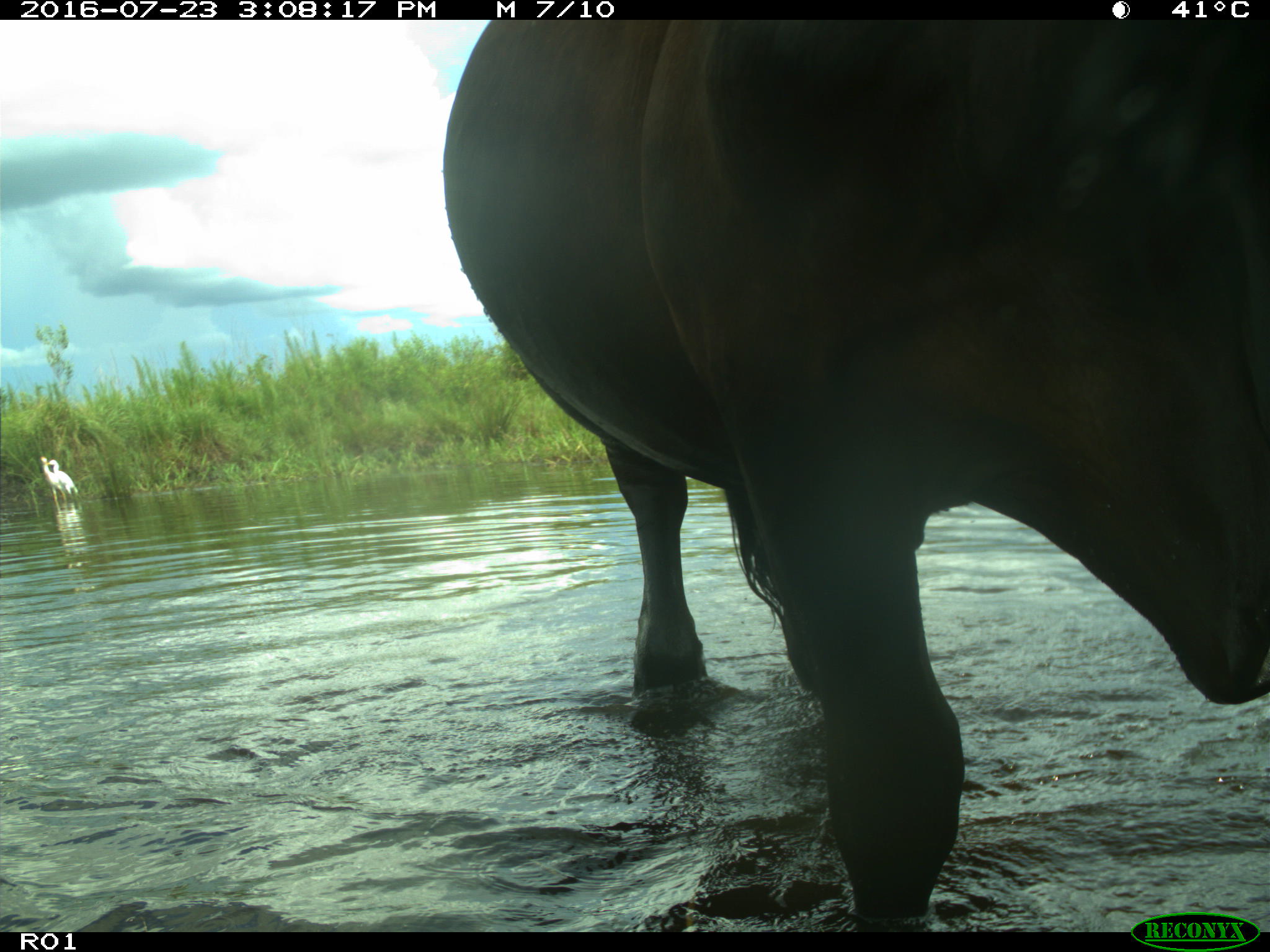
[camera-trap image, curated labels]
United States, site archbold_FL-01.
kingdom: Animalia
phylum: Chordata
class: Mammalia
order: Artiodactyla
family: Bovidae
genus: Bos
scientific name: Bos taurus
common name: domestic cow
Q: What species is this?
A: Bos taurus (domestic cow).